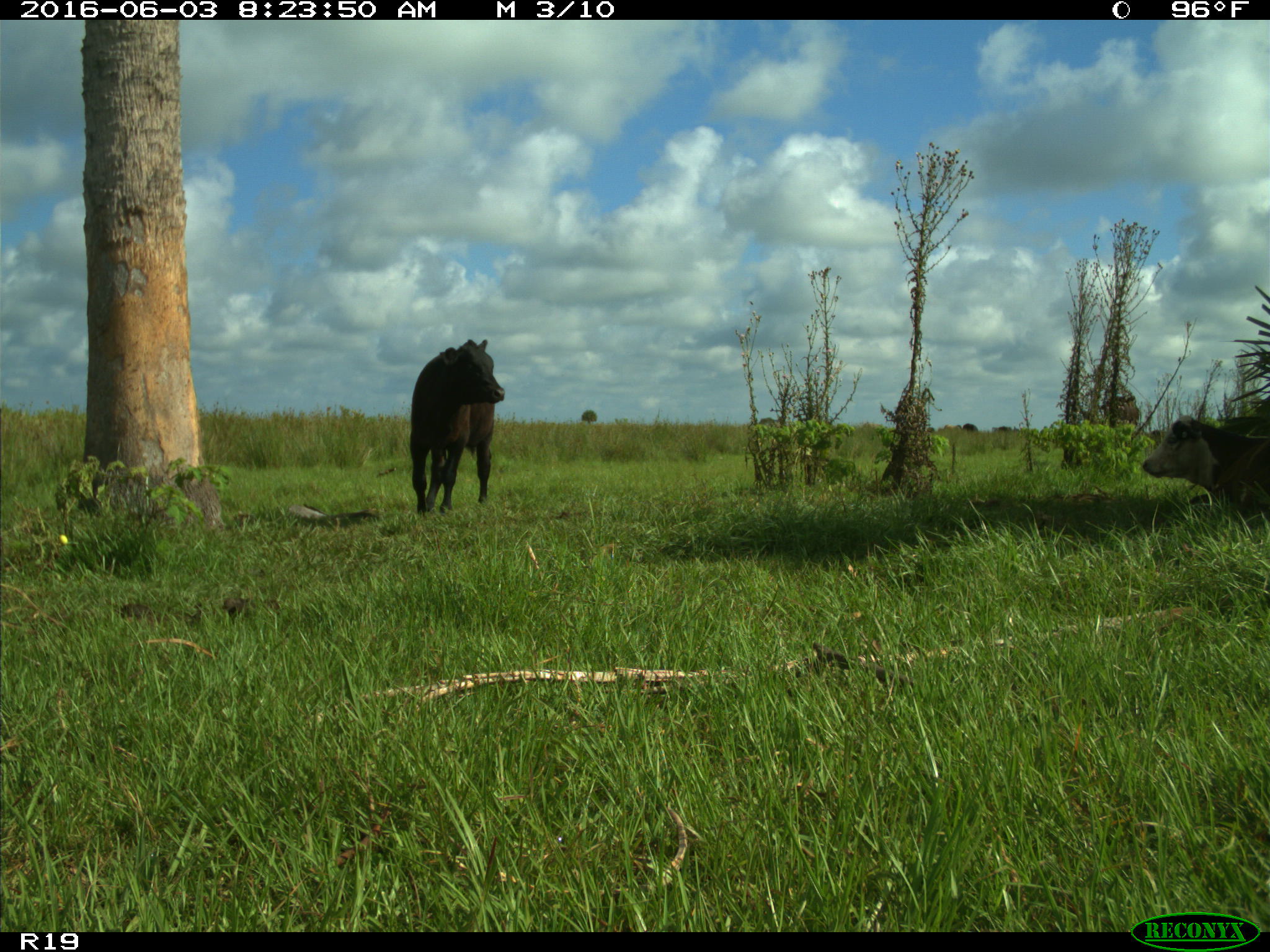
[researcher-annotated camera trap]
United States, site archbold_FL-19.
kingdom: Animalia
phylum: Chordata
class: Mammalia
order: Artiodactyla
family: Bovidae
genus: Bos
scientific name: Bos taurus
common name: domestic cow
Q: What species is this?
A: Bos taurus (domestic cow).